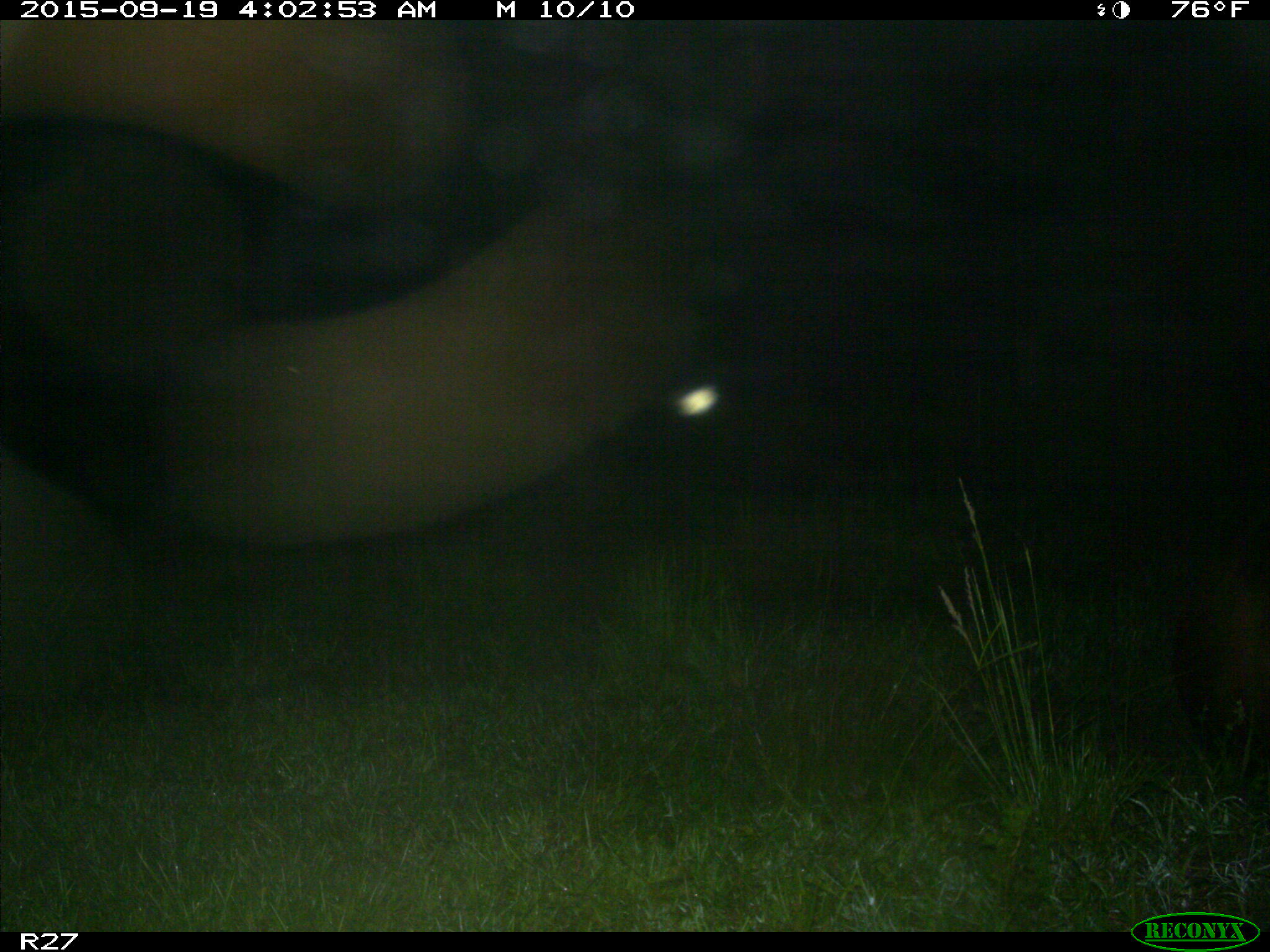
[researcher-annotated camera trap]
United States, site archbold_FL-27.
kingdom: Animalia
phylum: Chordata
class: Mammalia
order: Artiodactyla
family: Bovidae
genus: Bos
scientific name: Bos taurus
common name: domestic cow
Bos taurus (domestic cow).